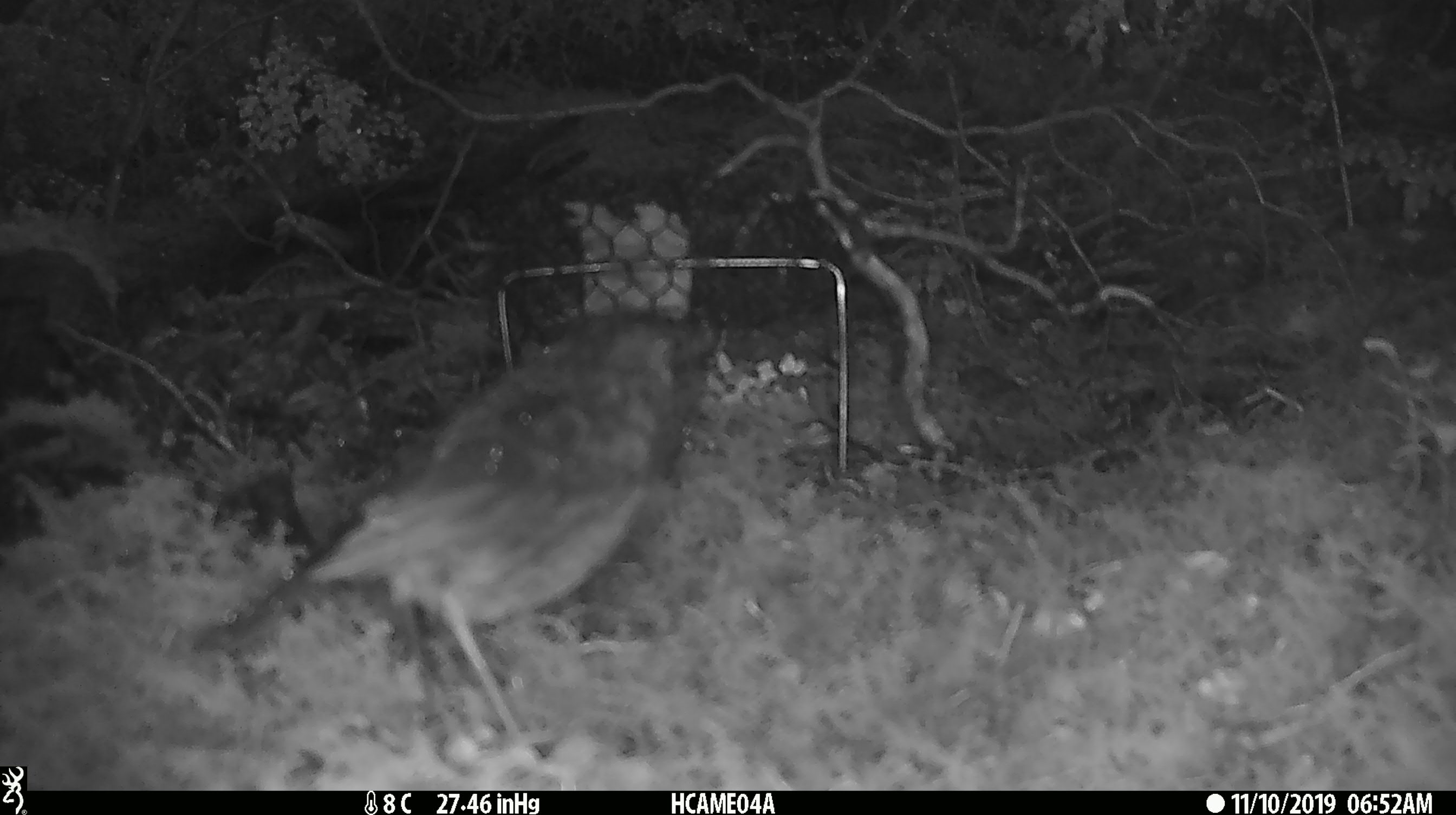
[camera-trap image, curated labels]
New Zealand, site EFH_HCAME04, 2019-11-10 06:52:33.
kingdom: Animalia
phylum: Chordata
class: Aves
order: Passeriformes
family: Petroicidae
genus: Petroica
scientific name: Petroica australis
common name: new zealand robin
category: robin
Robin (new zealand robin) (Petroica australis).